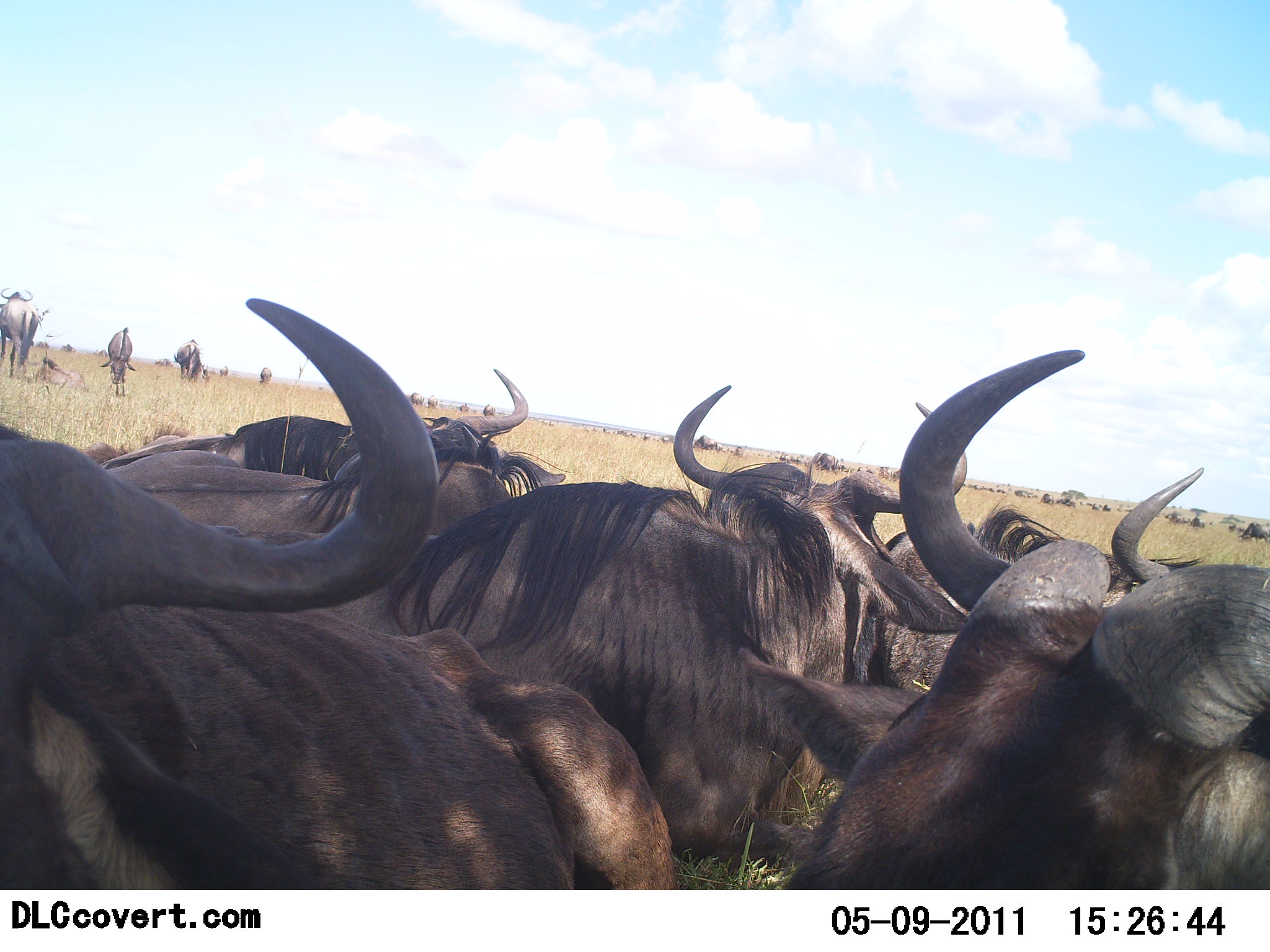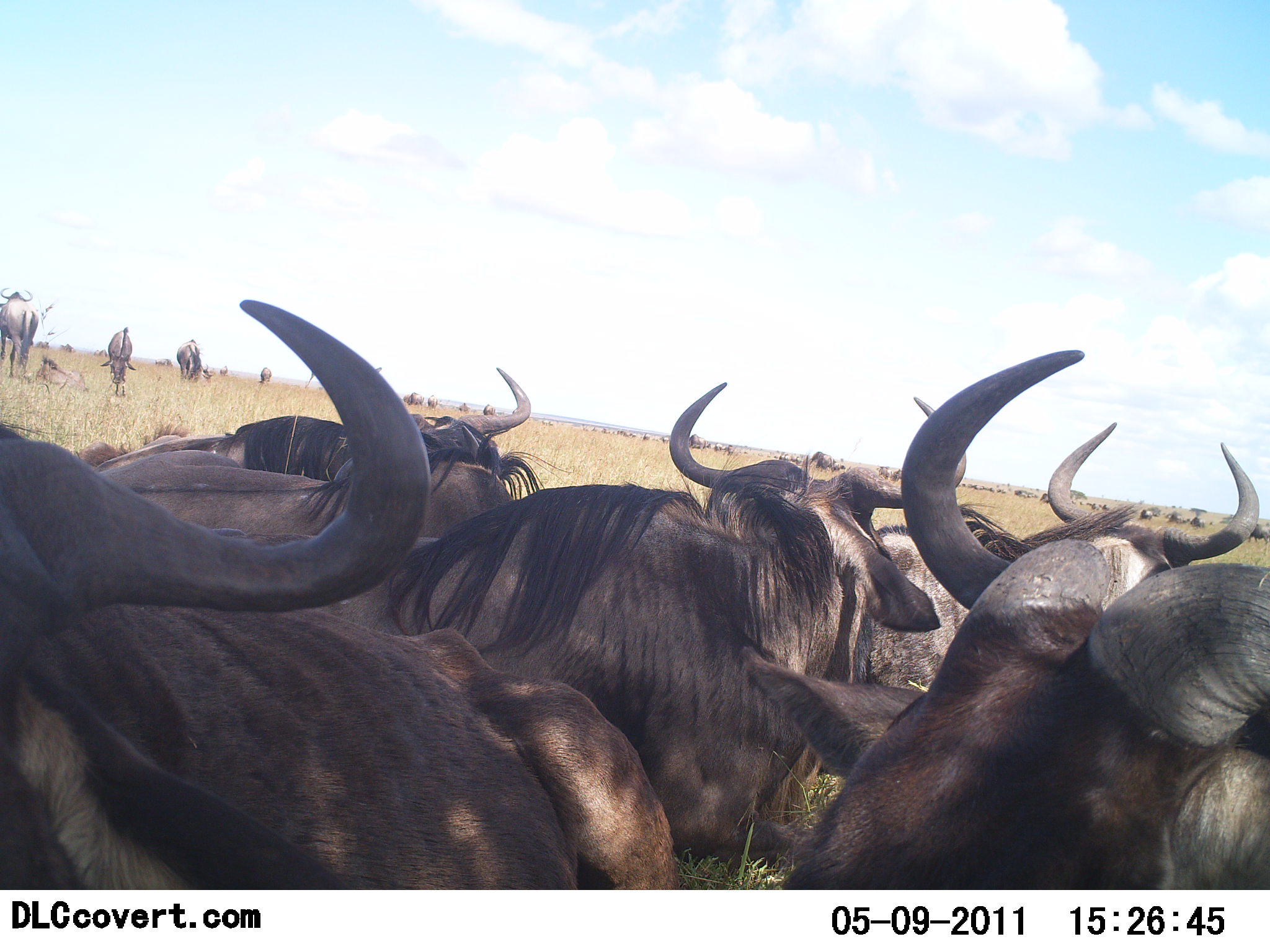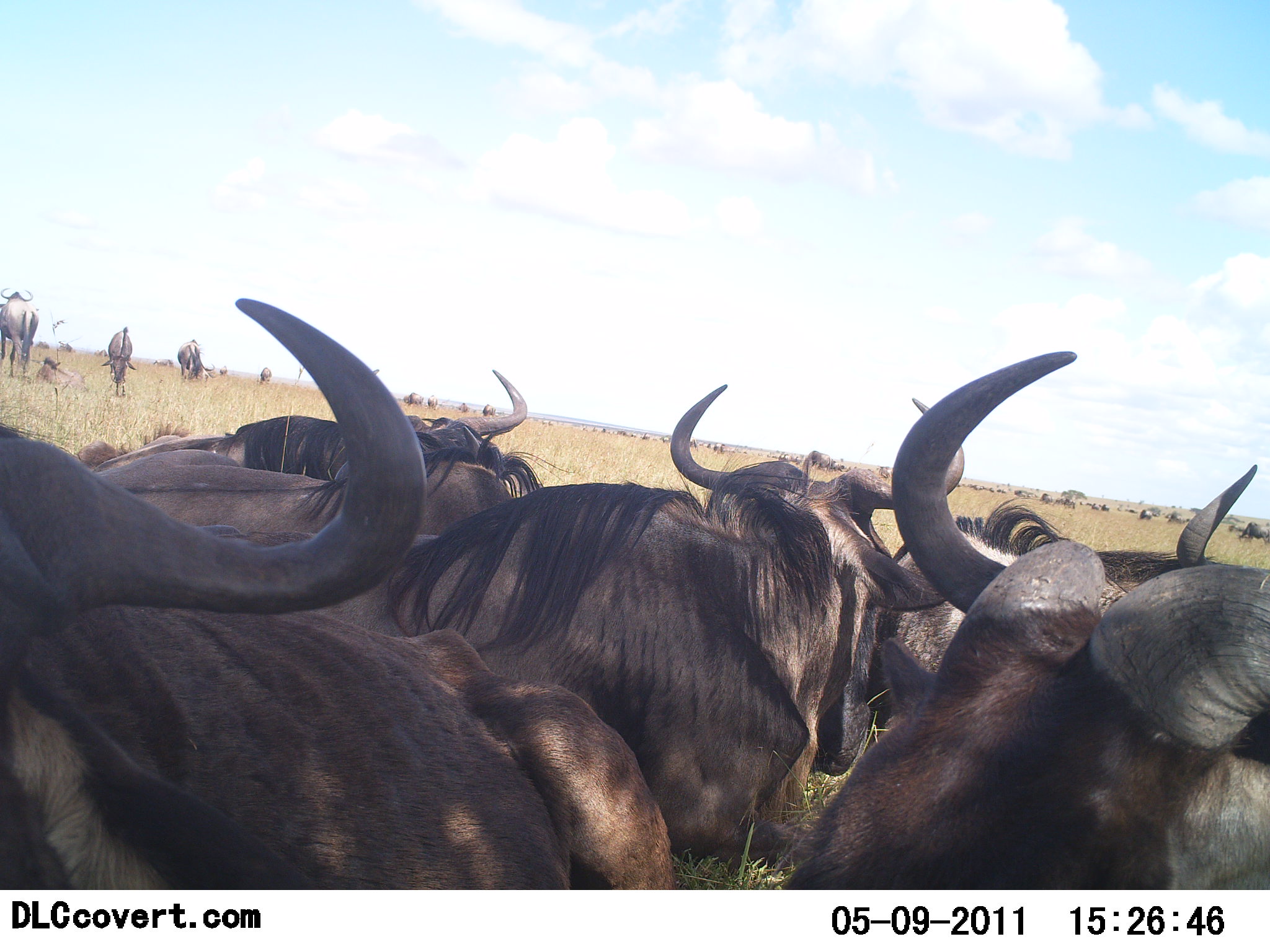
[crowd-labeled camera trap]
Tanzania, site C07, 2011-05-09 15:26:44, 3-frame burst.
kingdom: Animalia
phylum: Chordata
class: Mammalia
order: Artiodactyla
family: Bovidae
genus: Connochaetes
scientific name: Connochaetes taurinus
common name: blue wildebeest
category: wildebeest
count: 11-50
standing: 64%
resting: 71%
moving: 21%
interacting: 29%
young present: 0%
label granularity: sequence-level